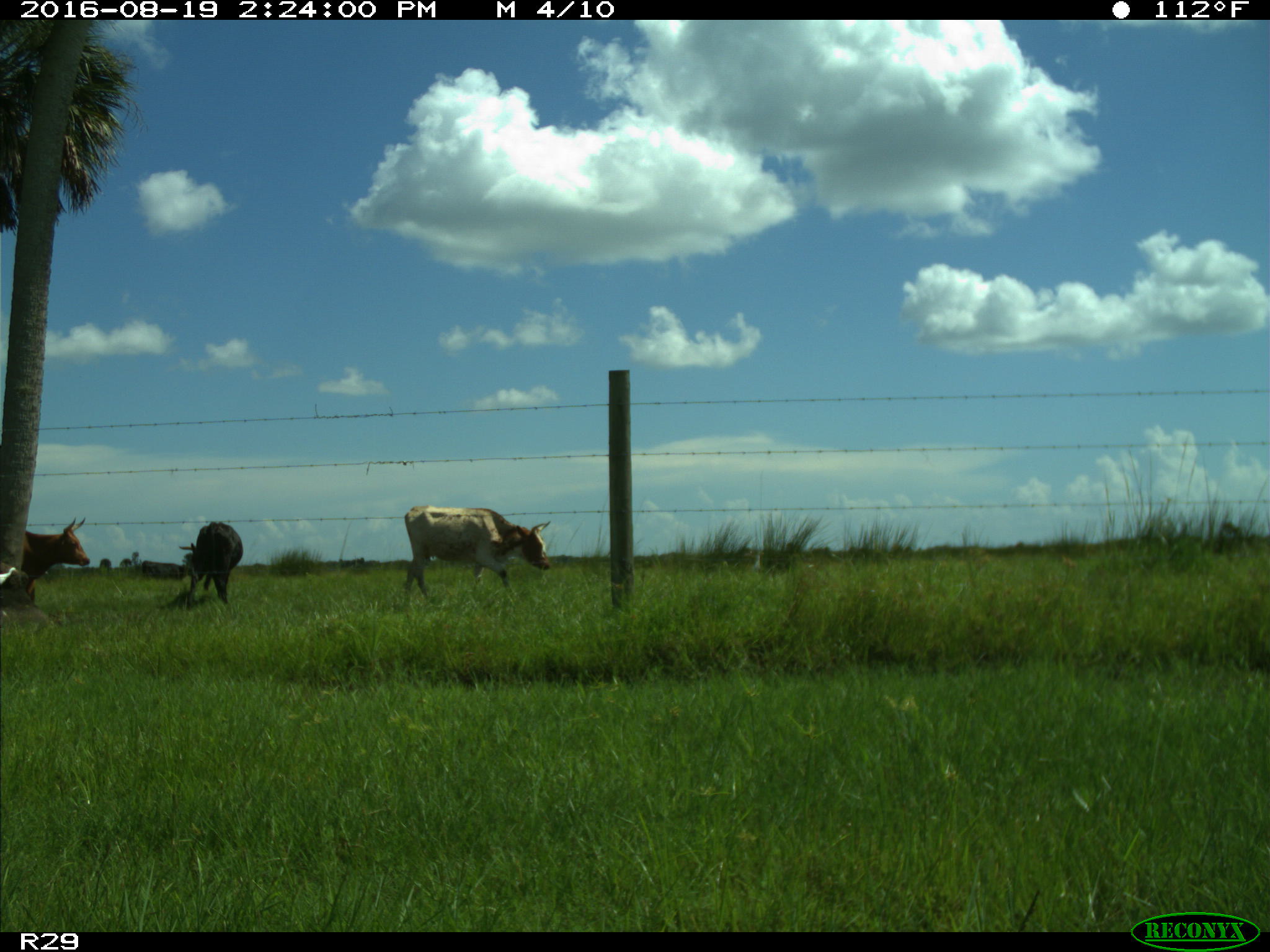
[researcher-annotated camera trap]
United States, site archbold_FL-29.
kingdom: Animalia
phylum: Chordata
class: Mammalia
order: Artiodactyla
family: Bovidae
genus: Bos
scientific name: Bos taurus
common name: domestic cow